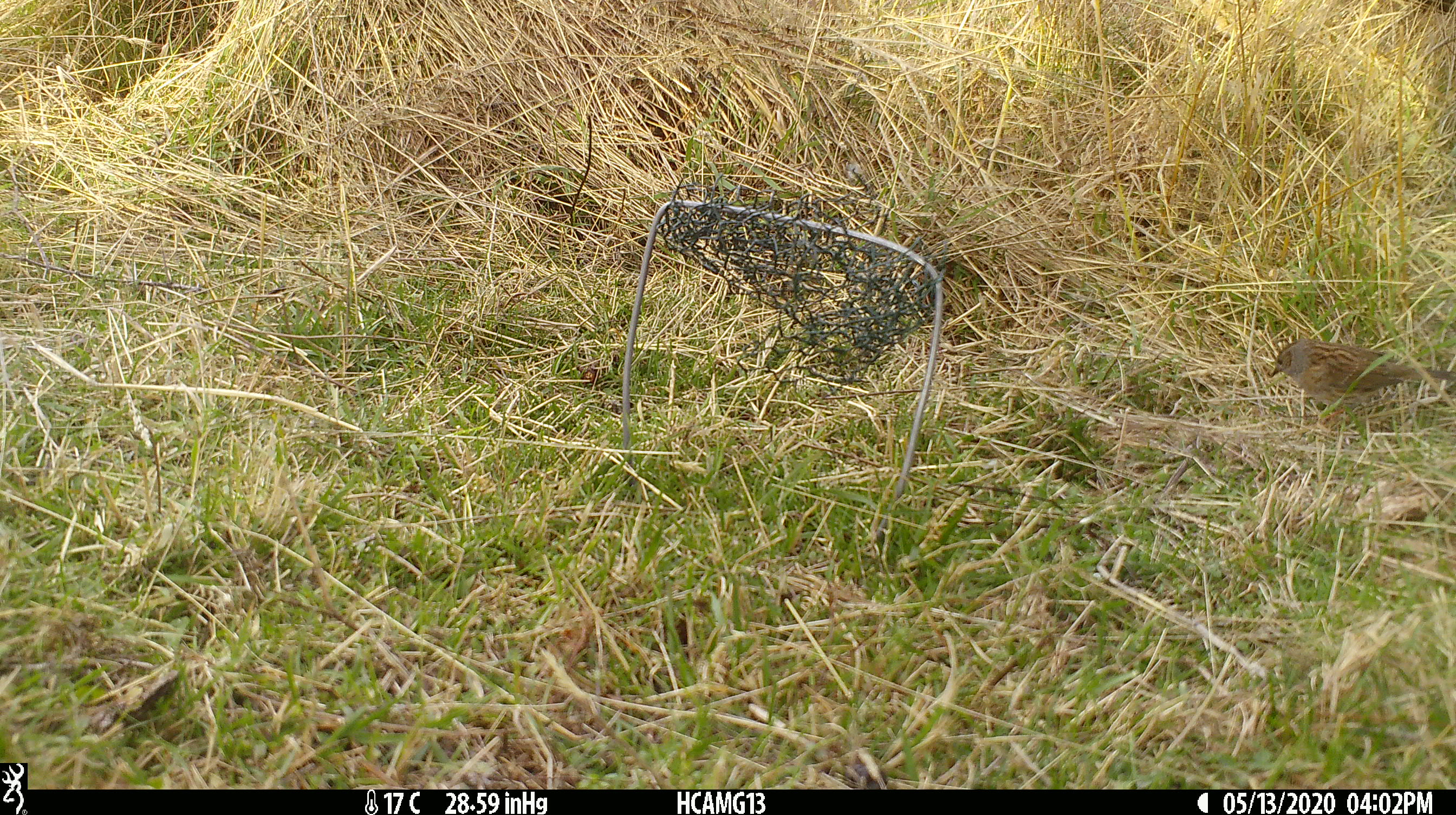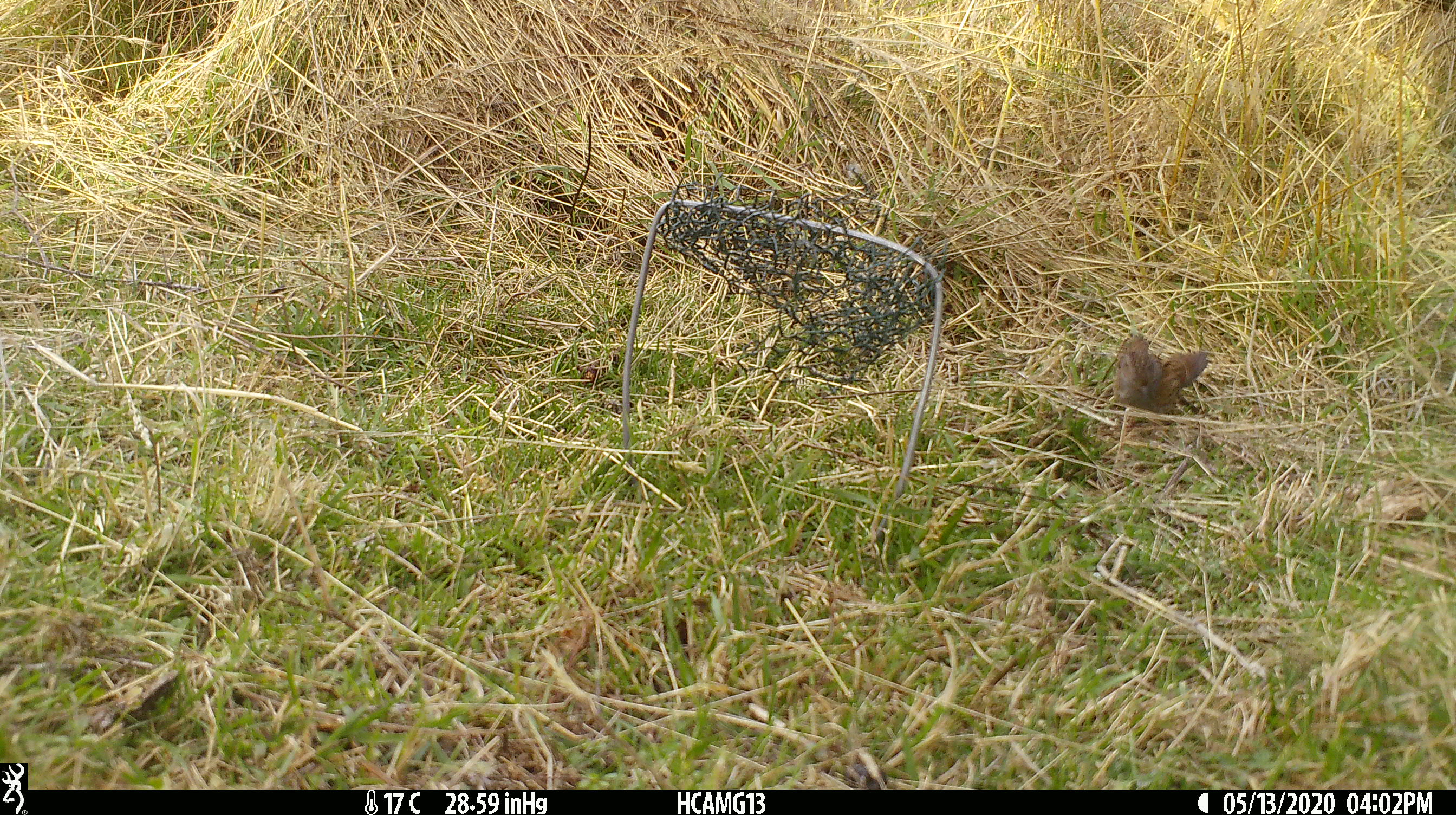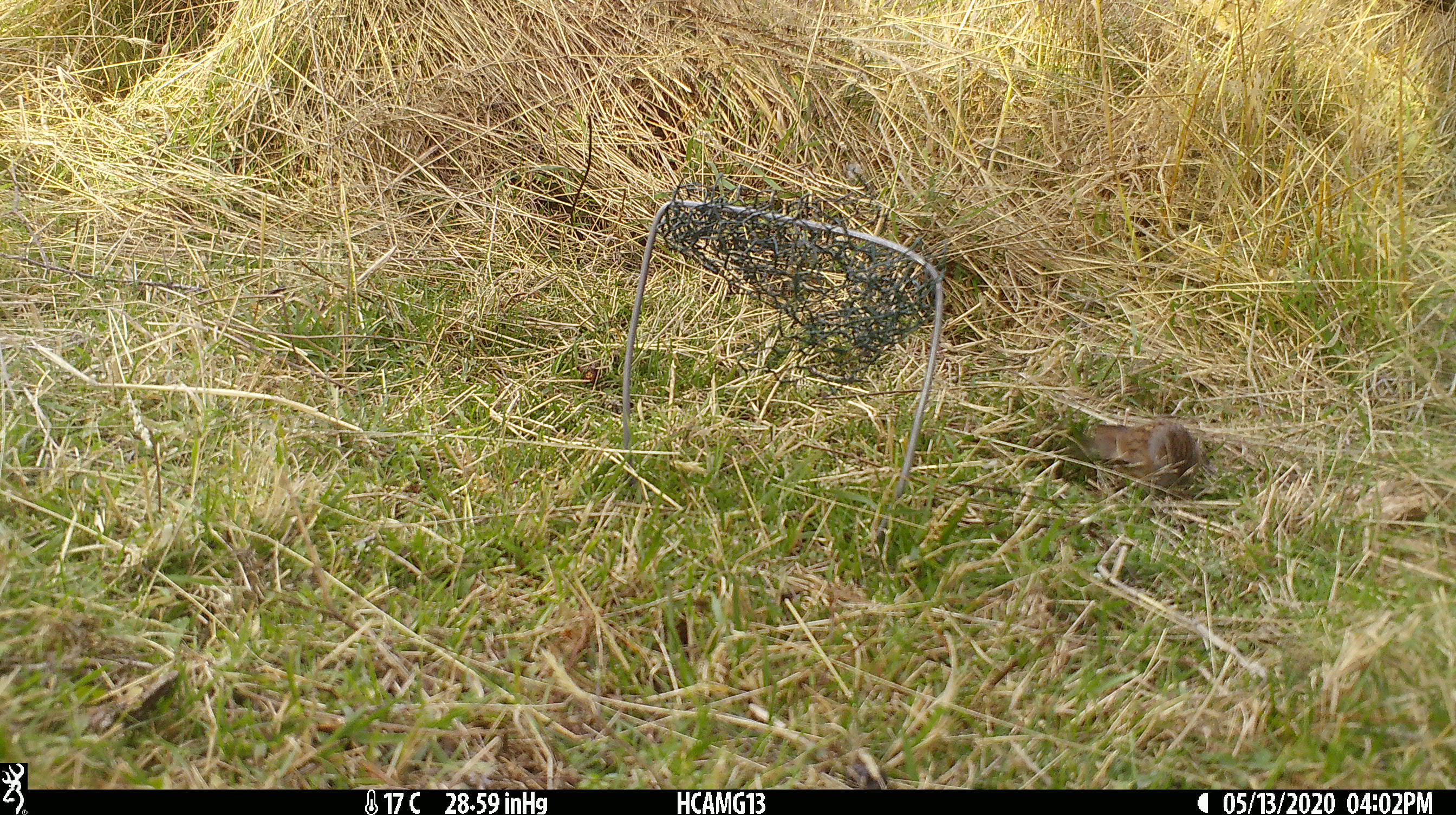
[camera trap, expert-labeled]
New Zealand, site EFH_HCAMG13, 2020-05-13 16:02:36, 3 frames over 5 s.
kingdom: Animalia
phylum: Chordata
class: Aves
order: Passeriformes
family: Prunellidae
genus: Prunella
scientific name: Prunella modularis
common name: dunnock